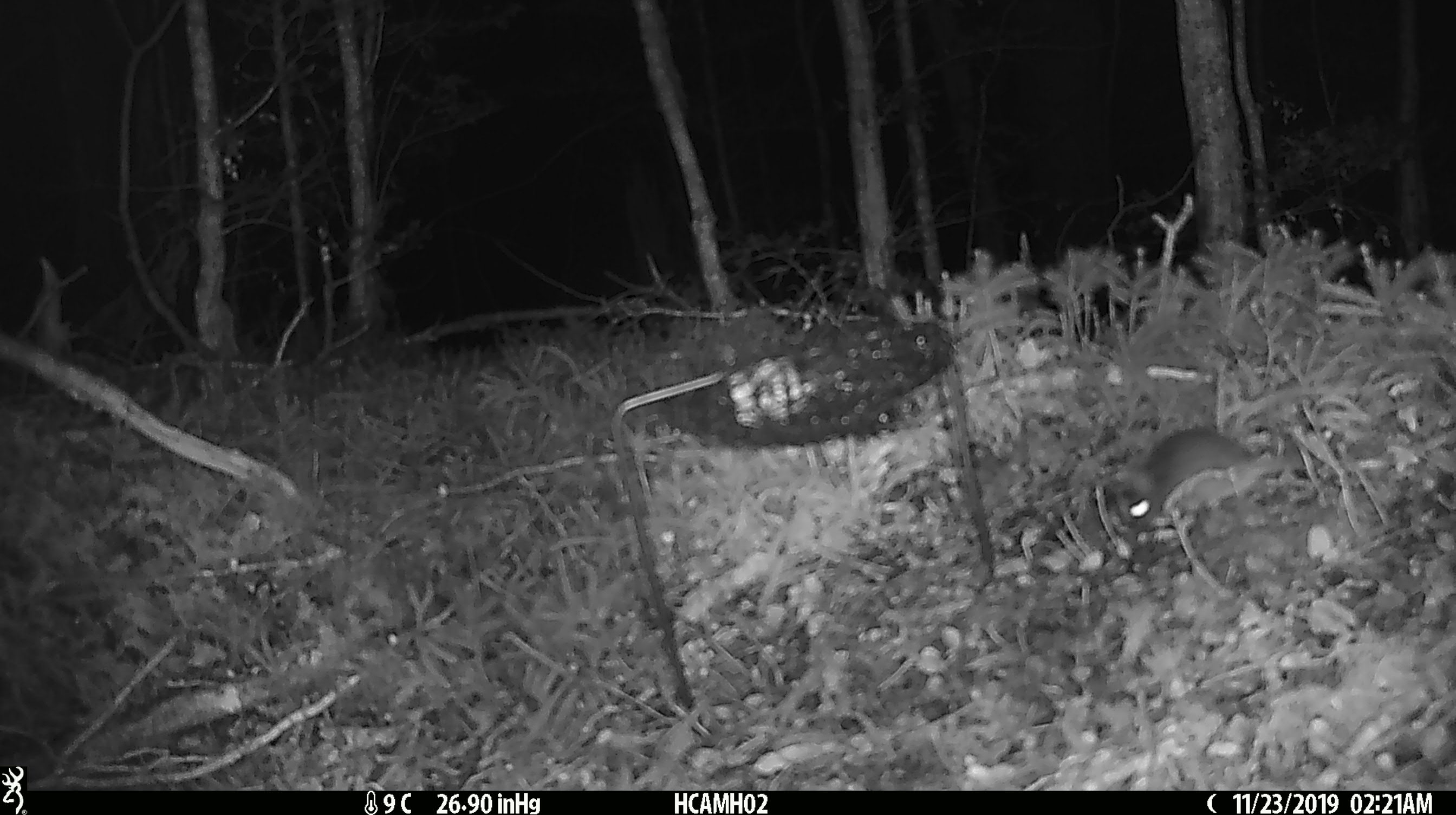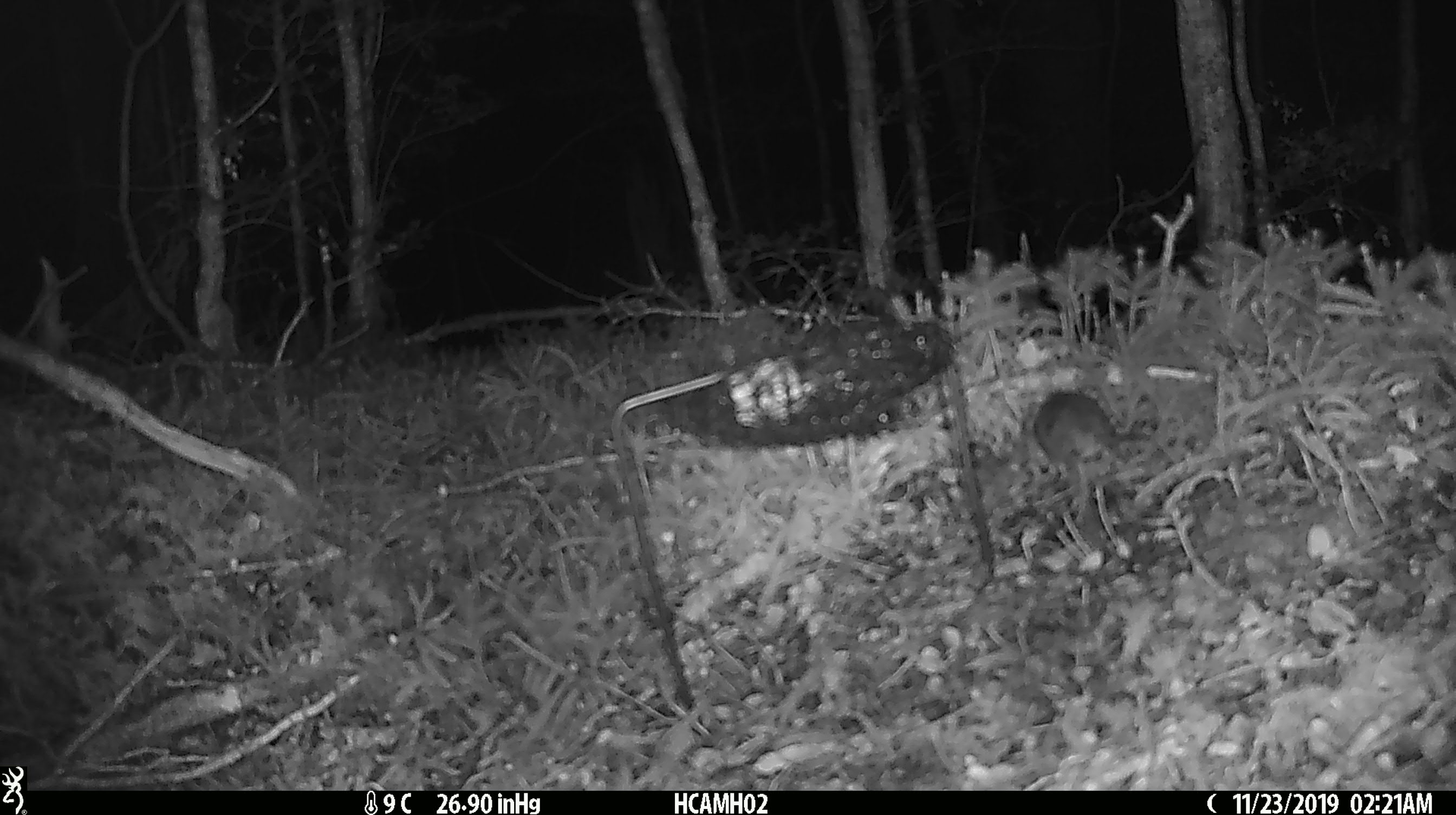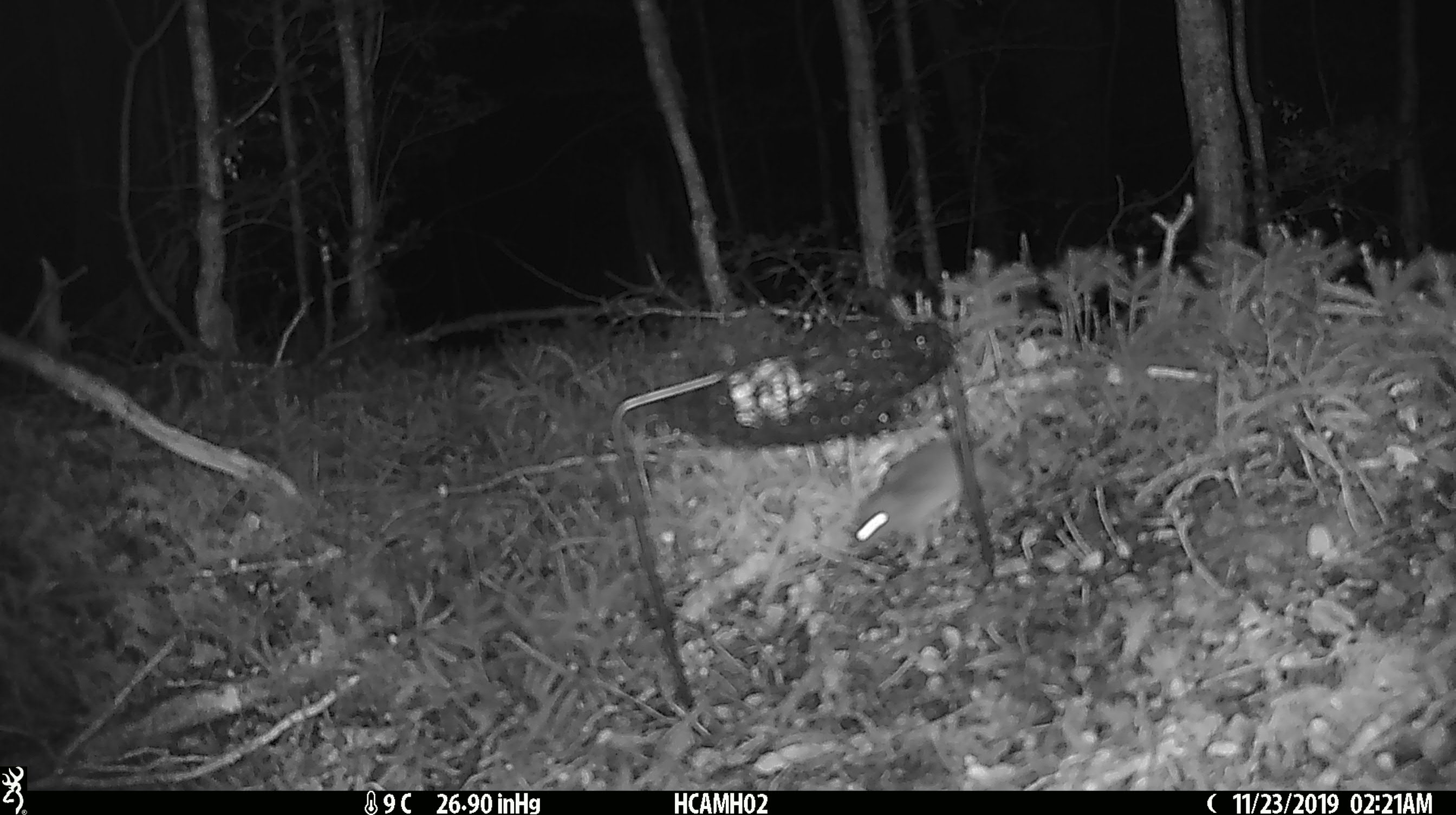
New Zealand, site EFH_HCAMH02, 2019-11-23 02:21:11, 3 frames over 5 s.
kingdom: Animalia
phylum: Chordata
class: Mammalia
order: Rodentia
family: Muridae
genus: Mus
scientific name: Mus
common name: mouse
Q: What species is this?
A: Mouse (Mus).